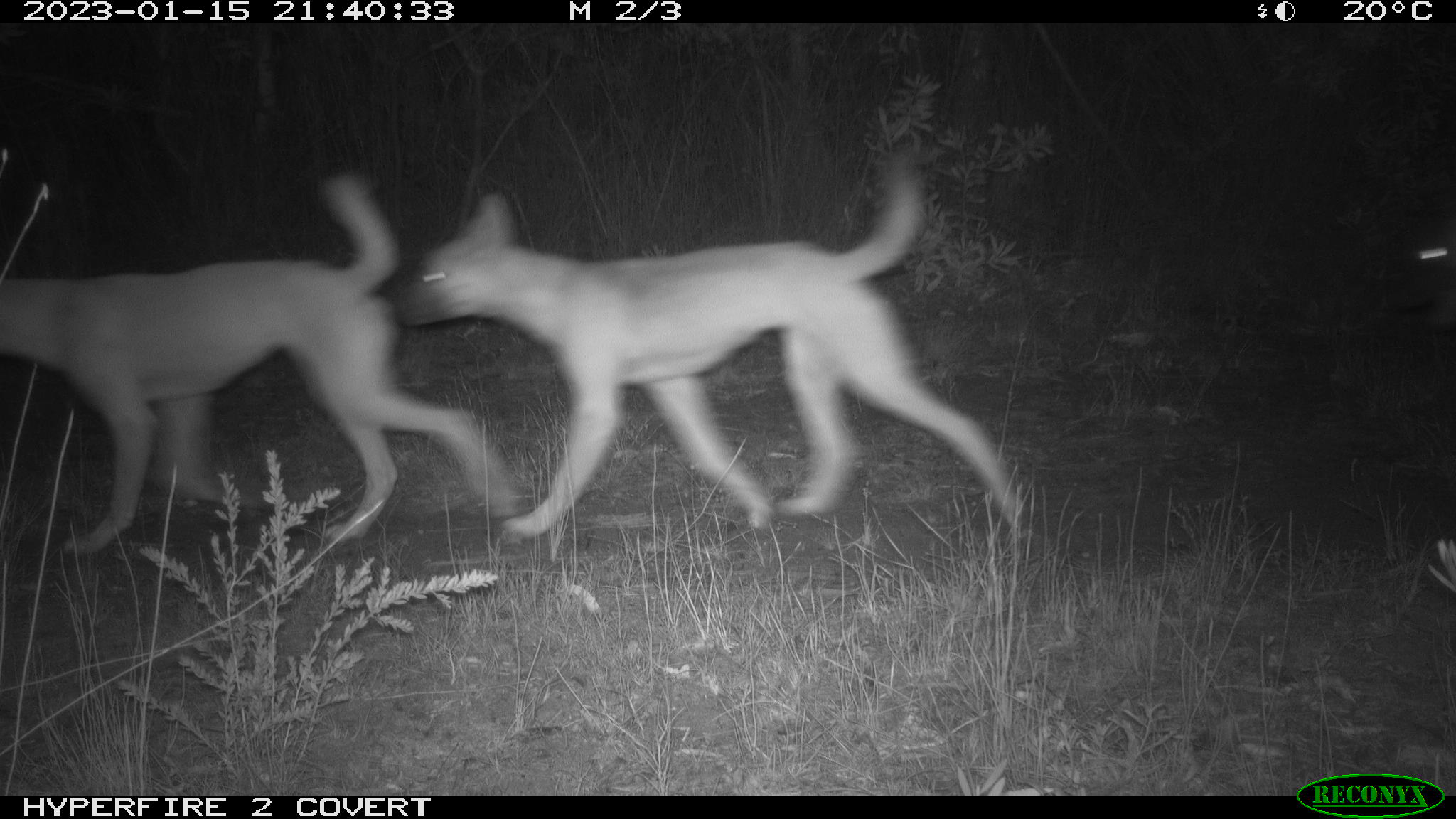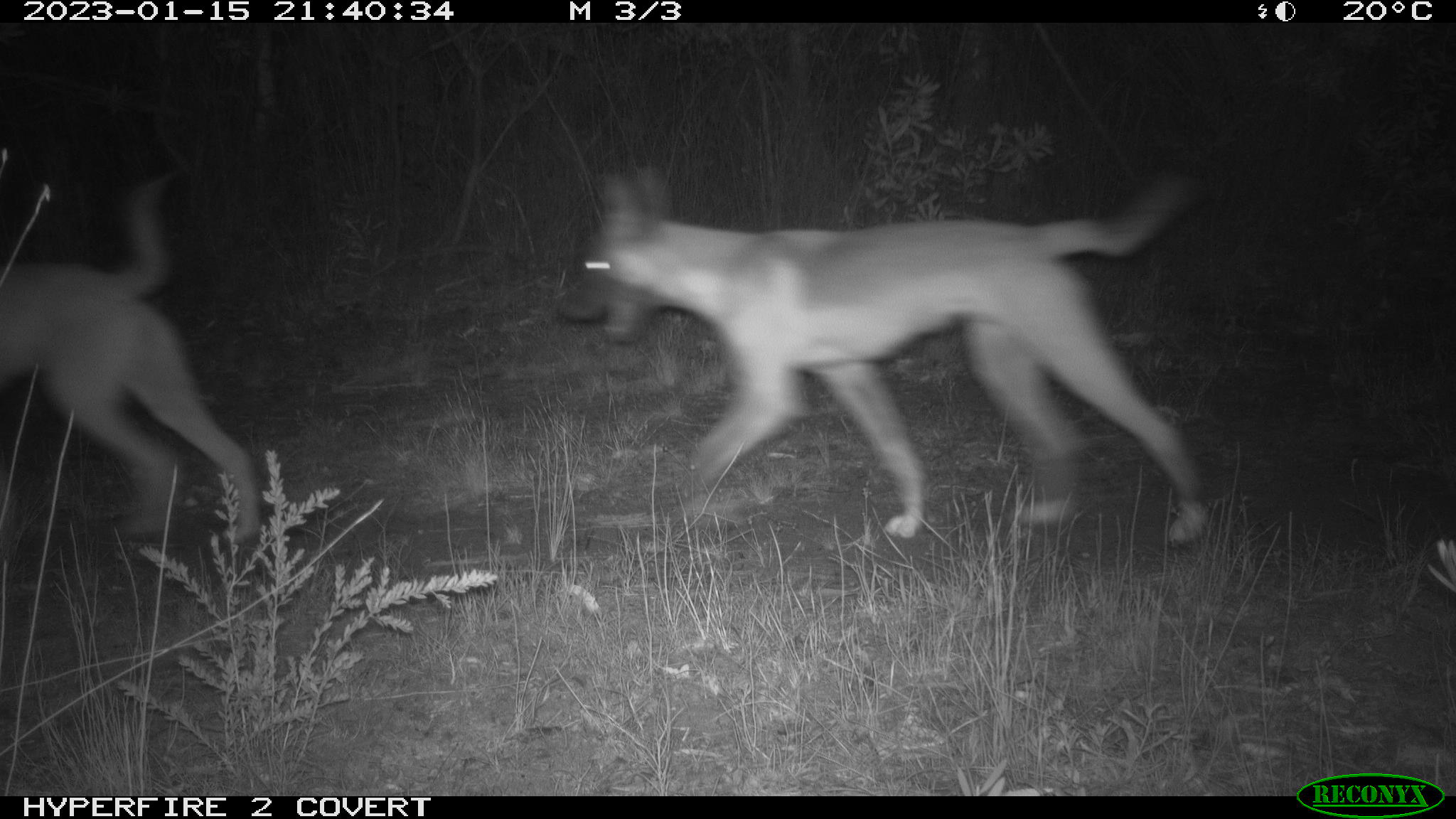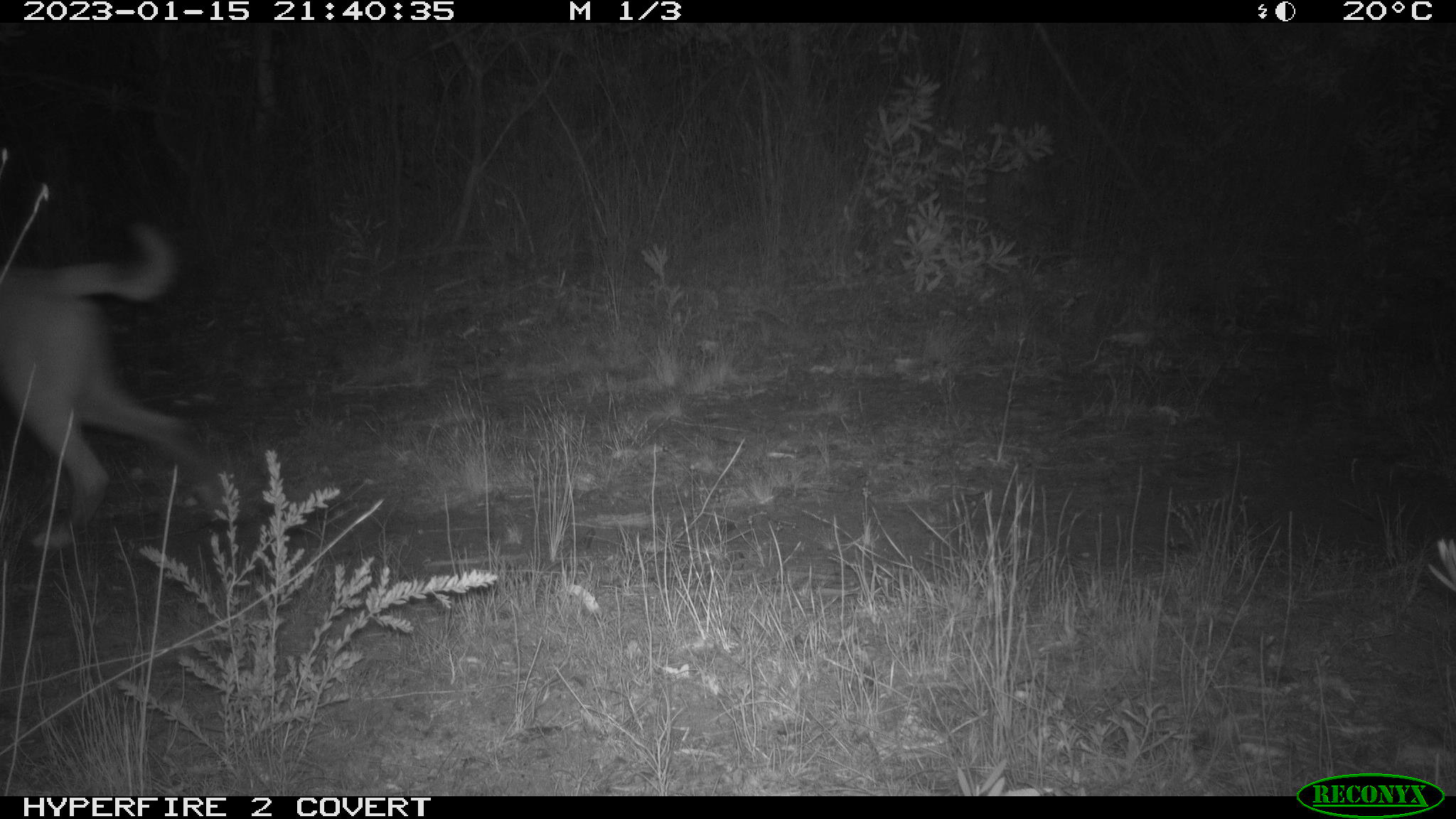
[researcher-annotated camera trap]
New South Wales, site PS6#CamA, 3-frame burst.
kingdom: Animalia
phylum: Chordata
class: Mammalia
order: Carnivora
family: Canidae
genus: Canis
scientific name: Canis familiaris dingo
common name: dingo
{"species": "dingo (Canis familiaris dingo)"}